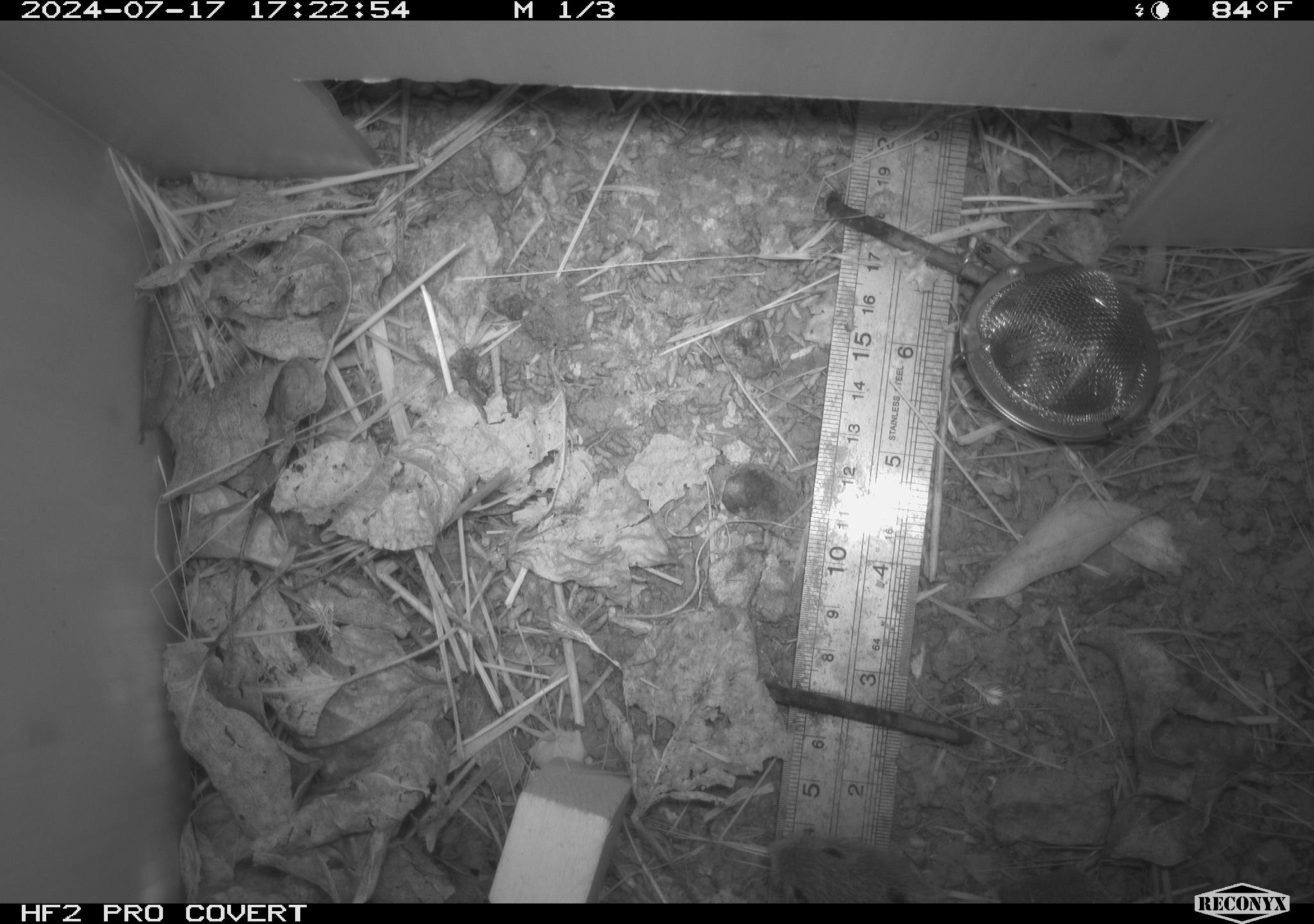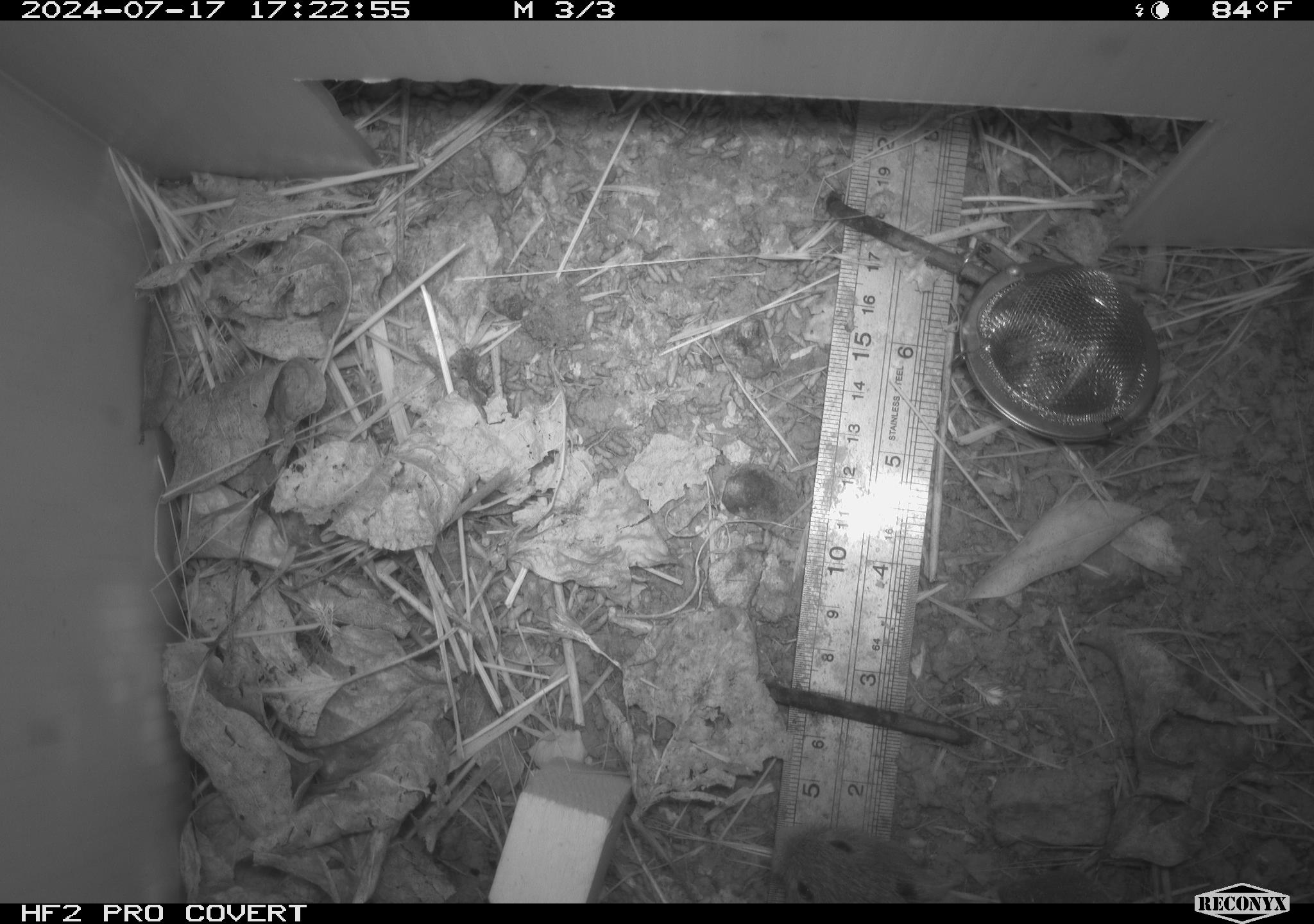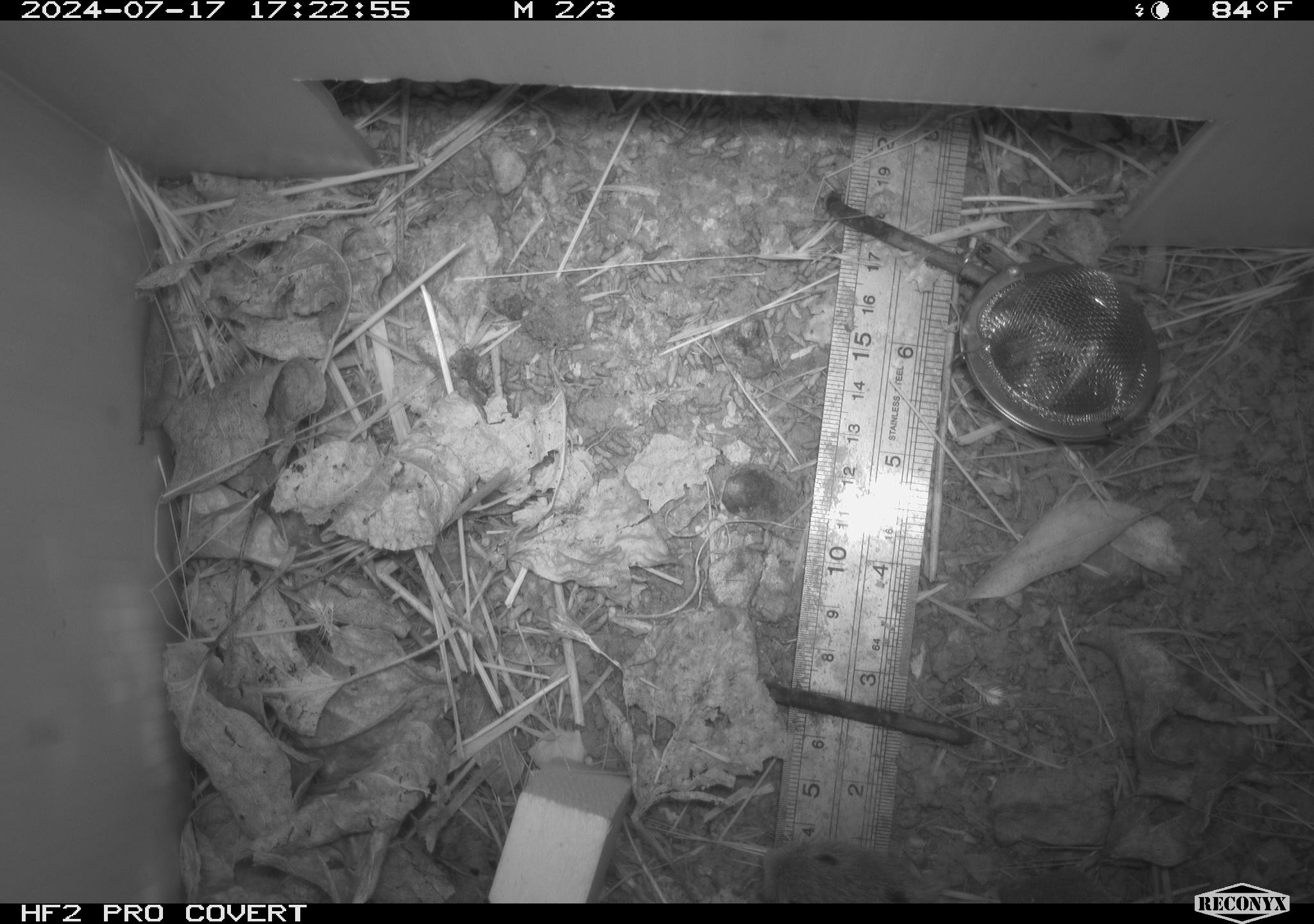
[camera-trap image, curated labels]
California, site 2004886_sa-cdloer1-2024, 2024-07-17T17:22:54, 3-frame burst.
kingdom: Animalia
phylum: Chordata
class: Mammalia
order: Rodentia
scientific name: Rodentia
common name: mouse species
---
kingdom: Animalia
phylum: Chordata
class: Mammalia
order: Rodentia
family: Cricetidae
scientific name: Arvicolinae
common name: voles, lemmings, and muskrats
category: arvicolinae subfamily